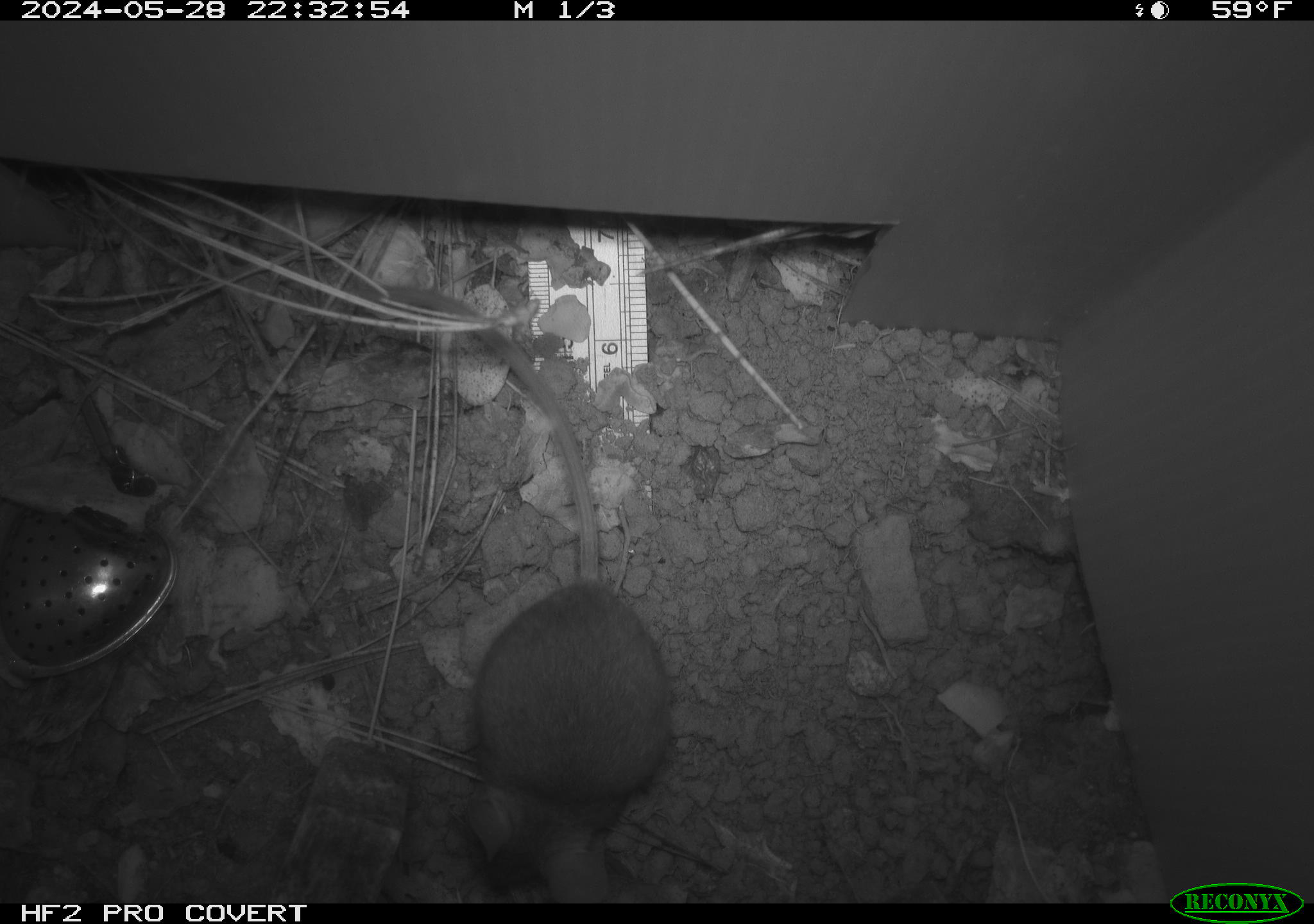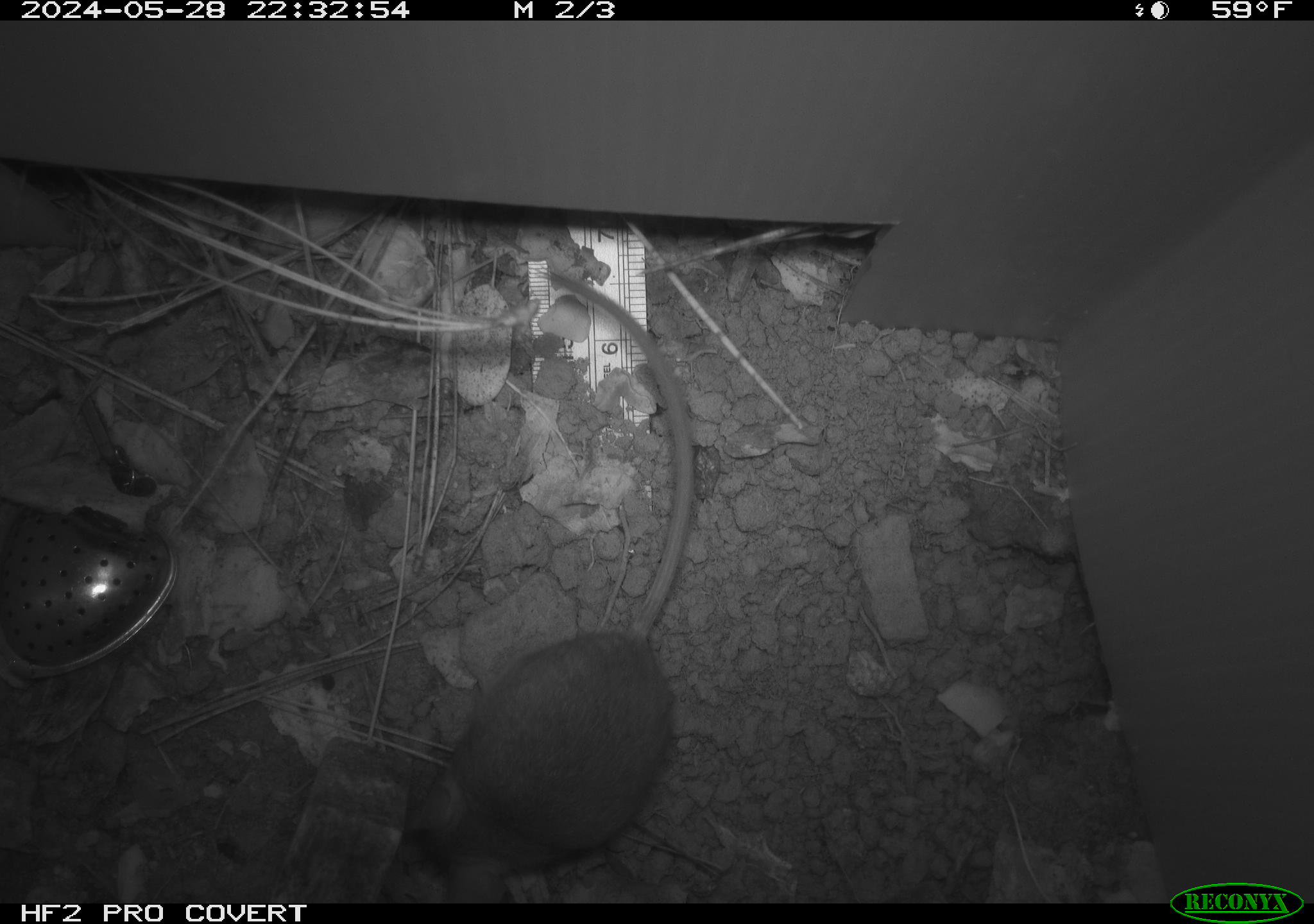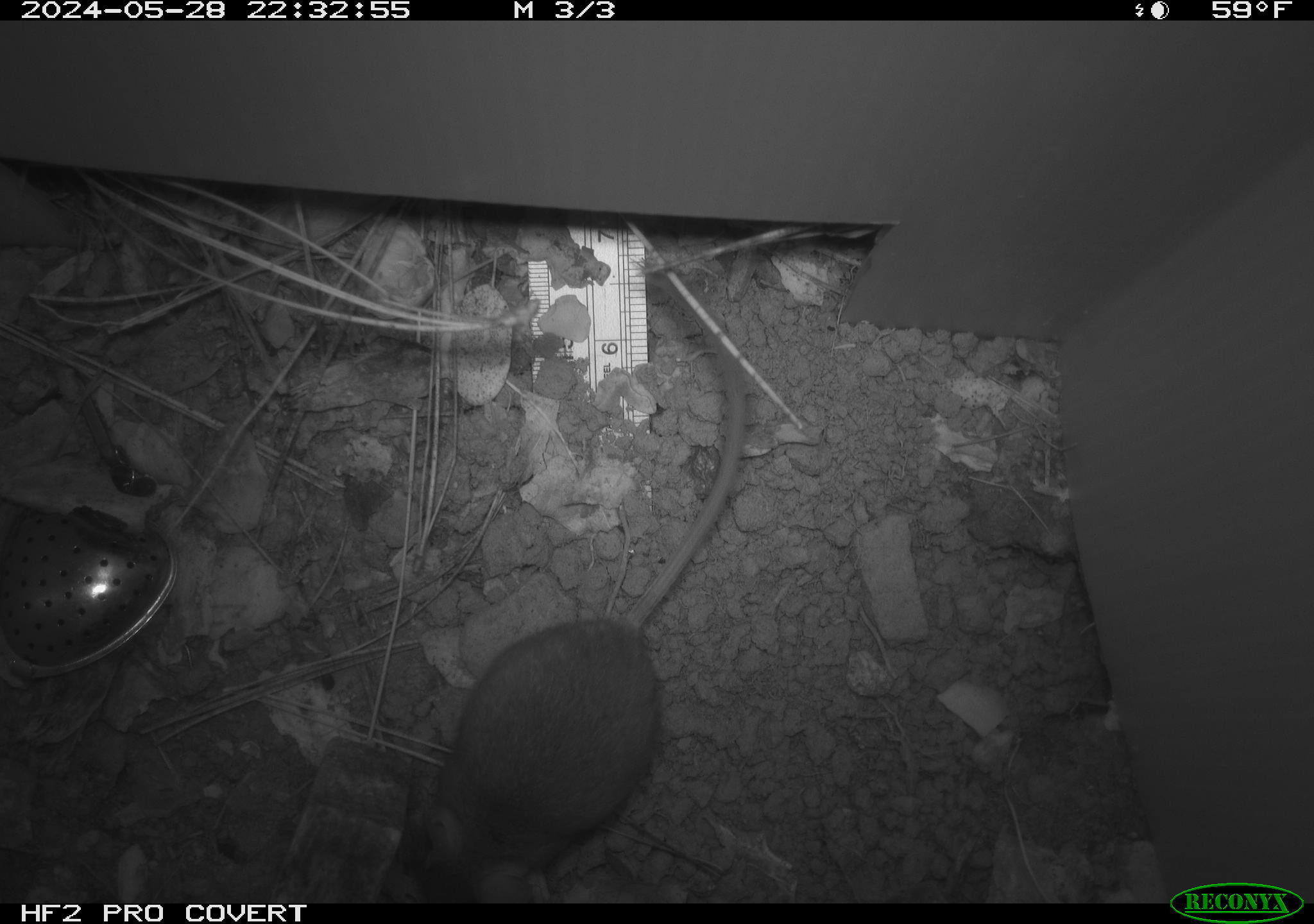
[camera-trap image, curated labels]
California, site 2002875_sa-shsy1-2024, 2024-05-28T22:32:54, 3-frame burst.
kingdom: Animalia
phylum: Chordata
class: Mammalia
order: Rodentia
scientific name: Rodentia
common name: rodent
Rodent (Rodentia).